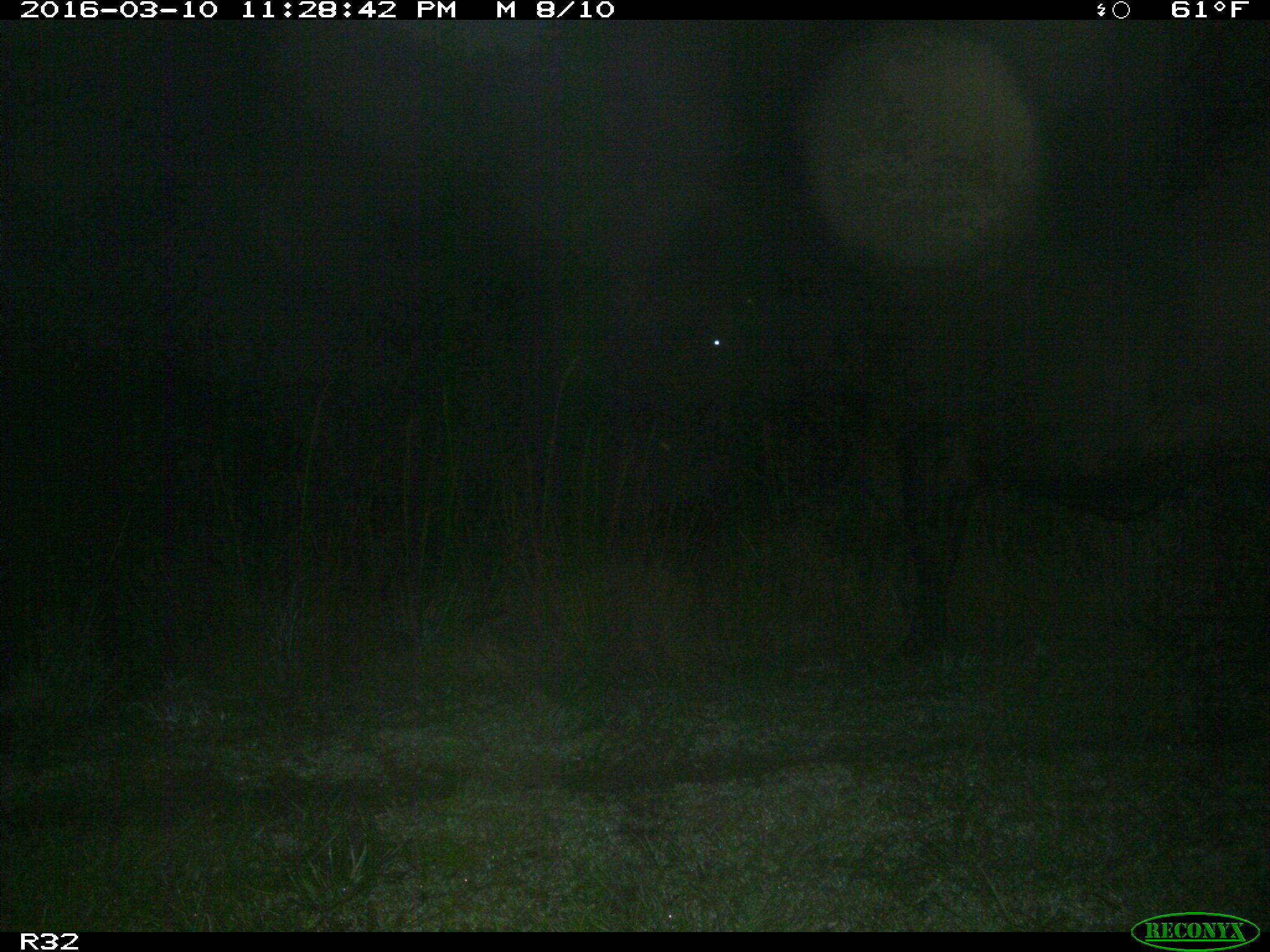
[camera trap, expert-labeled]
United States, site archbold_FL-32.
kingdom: Animalia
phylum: Chordata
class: Mammalia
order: Artiodactyla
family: Bovidae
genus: Bos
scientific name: Bos taurus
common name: domestic cow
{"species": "Bos taurus (domestic cow)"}